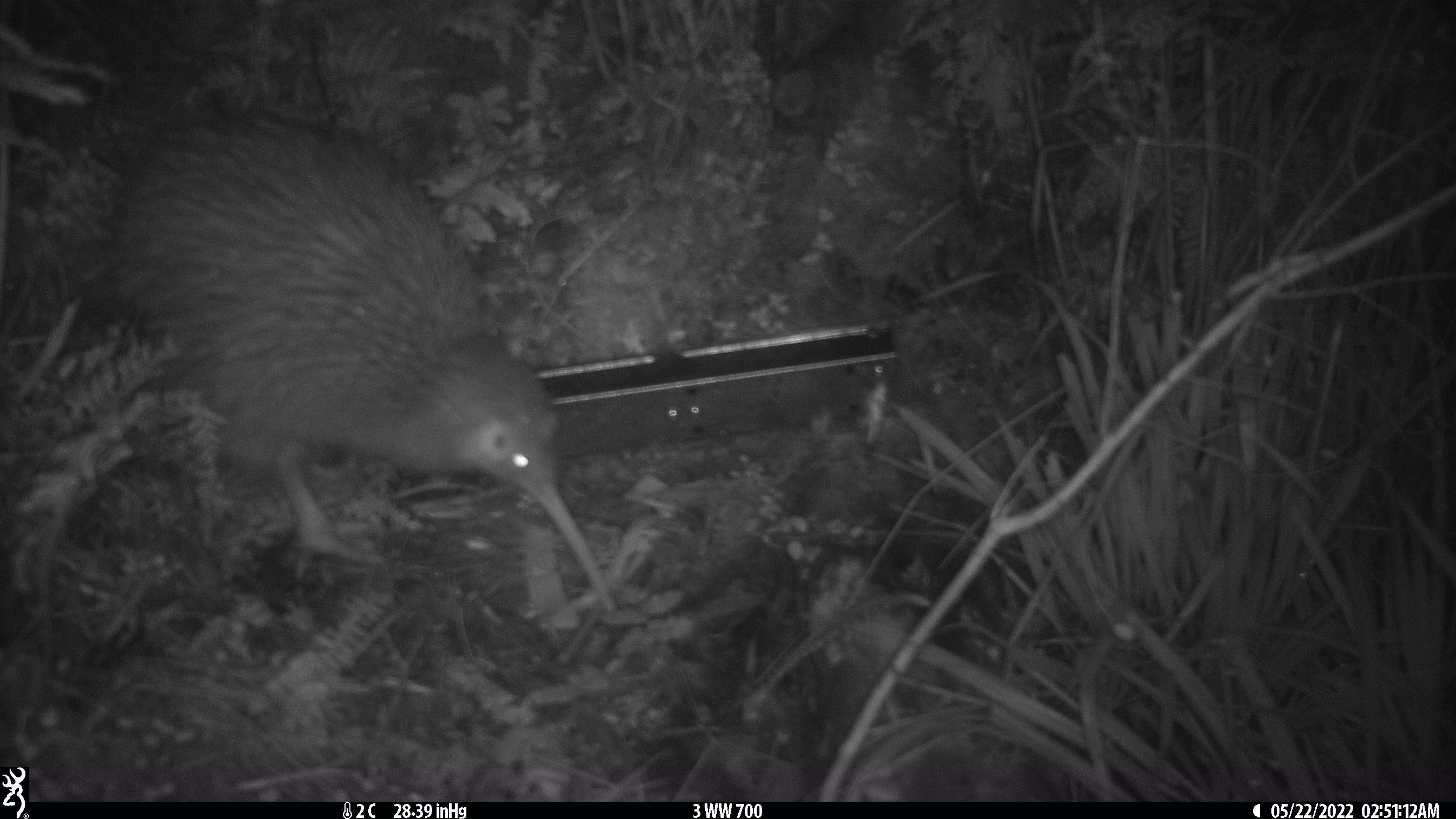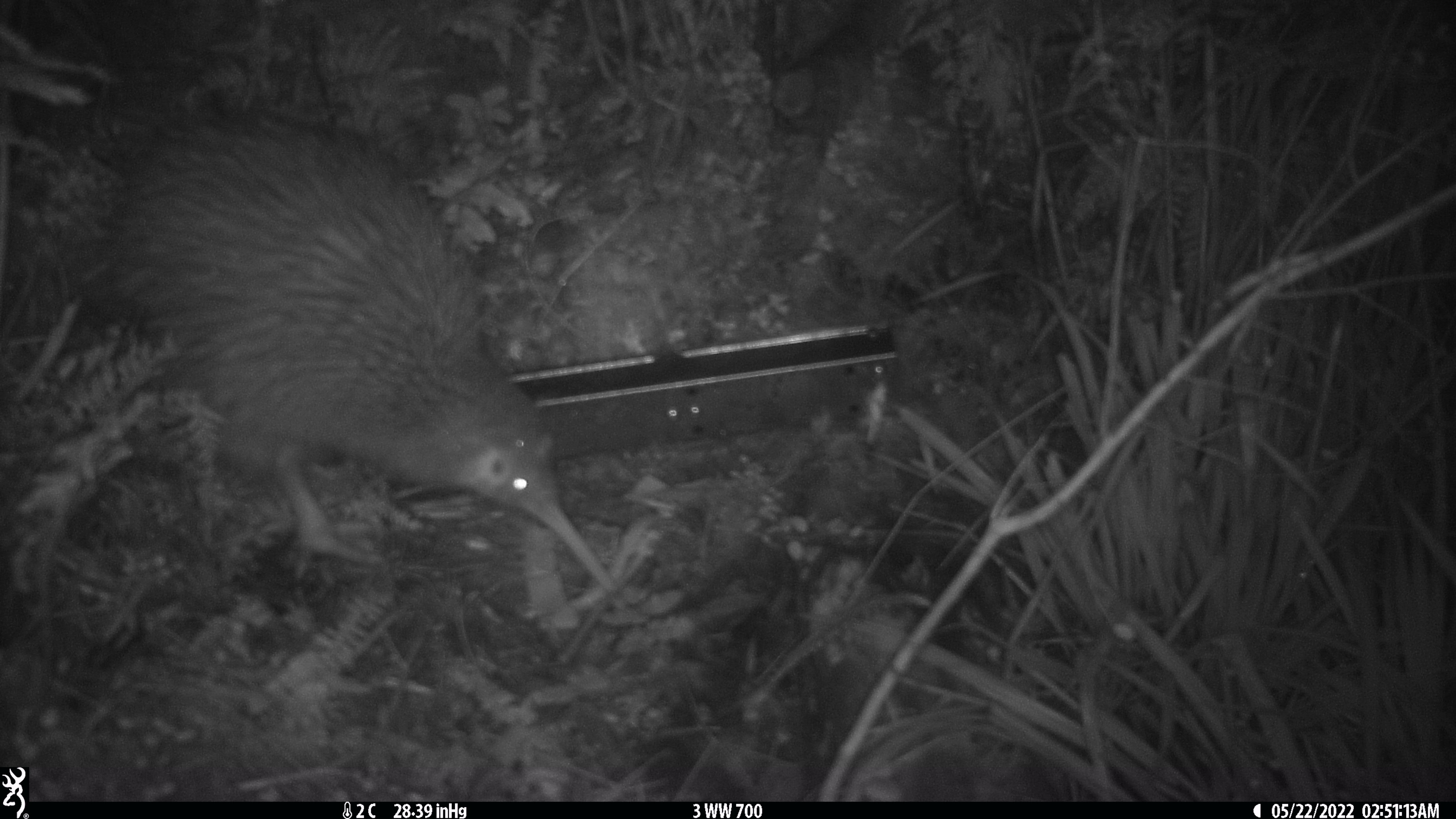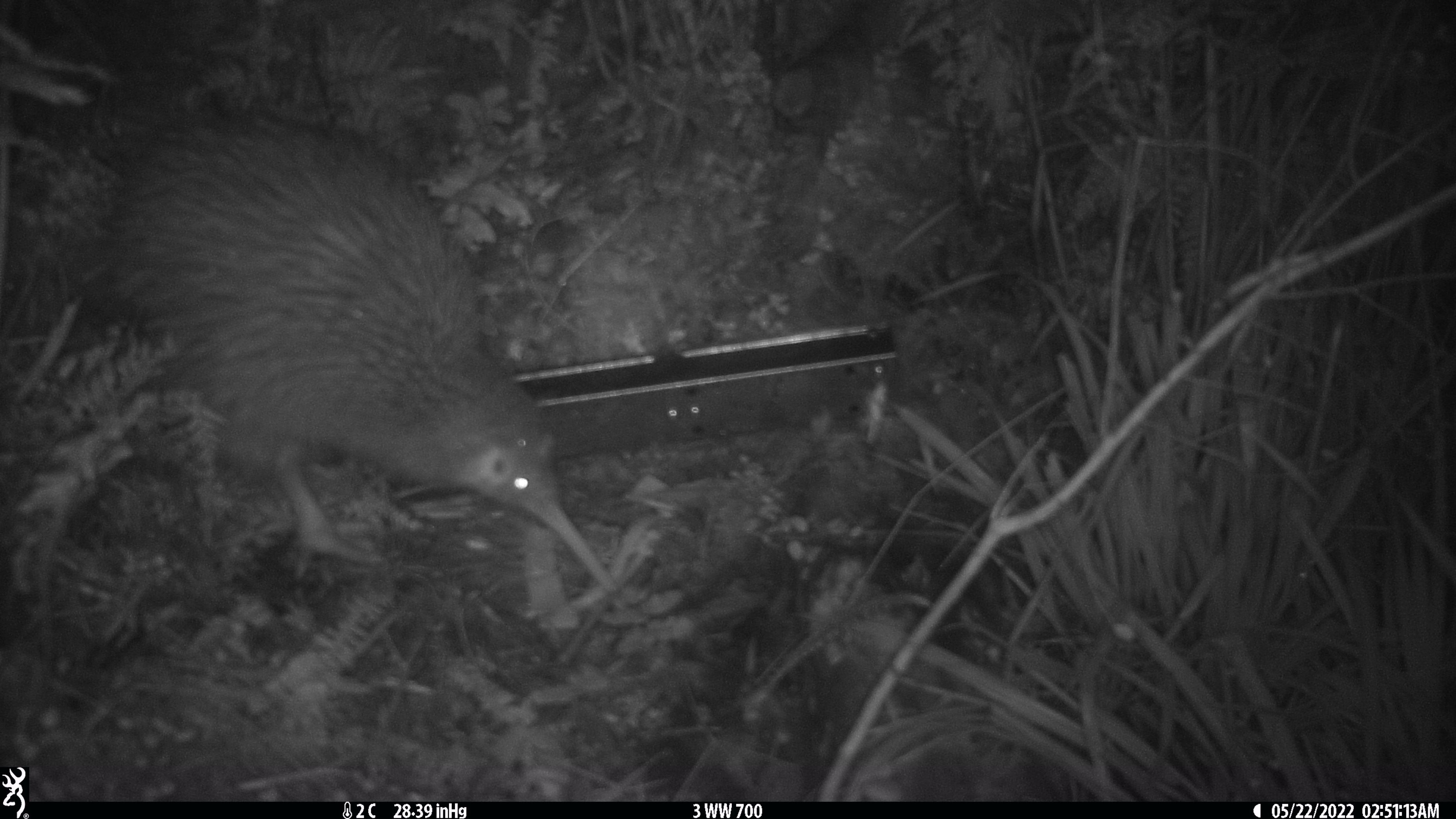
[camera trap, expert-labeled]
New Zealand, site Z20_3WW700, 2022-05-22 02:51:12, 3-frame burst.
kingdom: Animalia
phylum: Chordata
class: Aves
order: Apterygiformes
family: Apterygidae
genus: Apteryx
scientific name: Apteryx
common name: kiwi